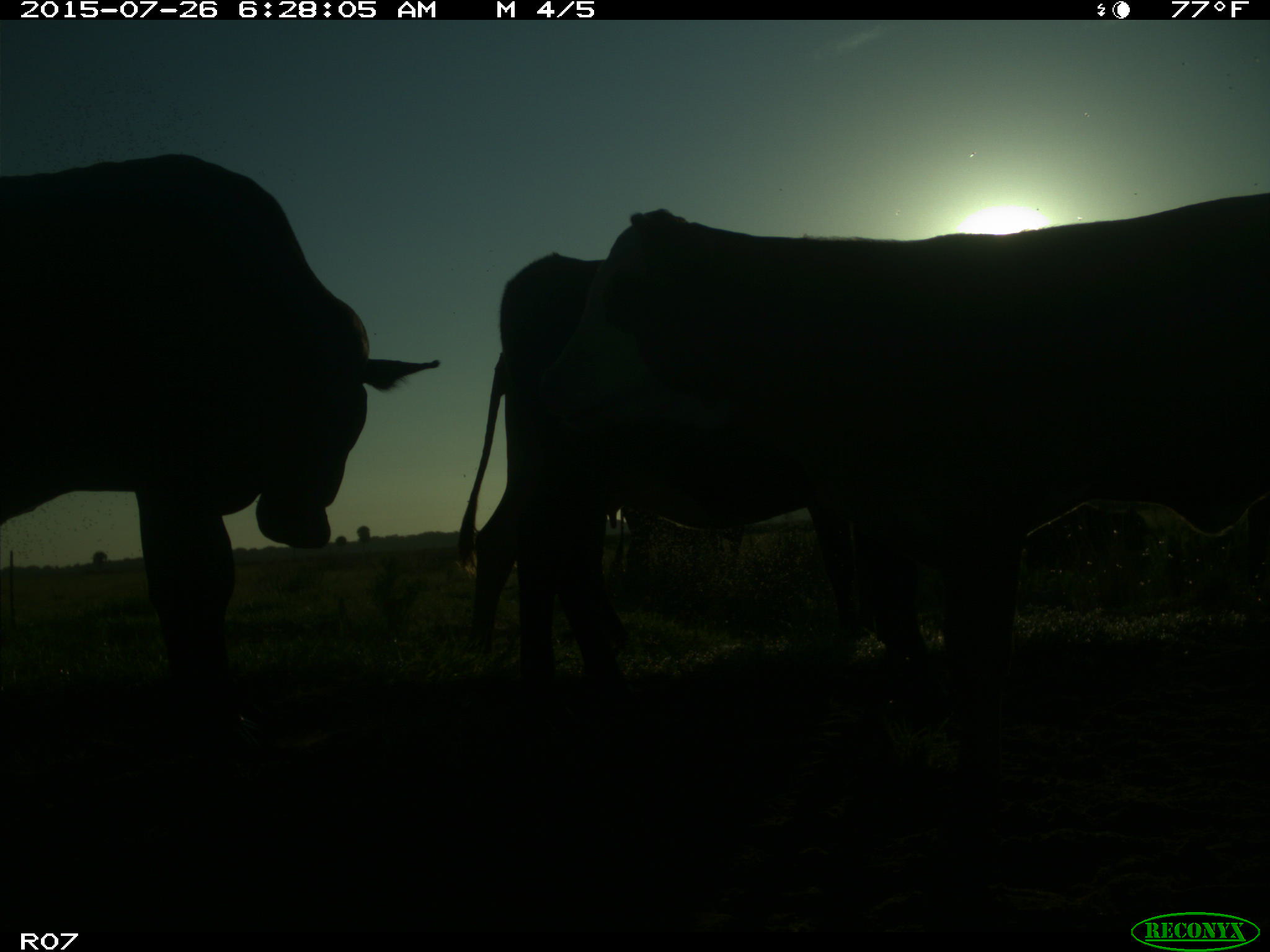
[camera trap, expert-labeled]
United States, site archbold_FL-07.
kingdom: Animalia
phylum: Chordata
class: Mammalia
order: Artiodactyla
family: Bovidae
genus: Bos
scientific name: Bos taurus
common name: domestic cow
Bos taurus (domestic cow).